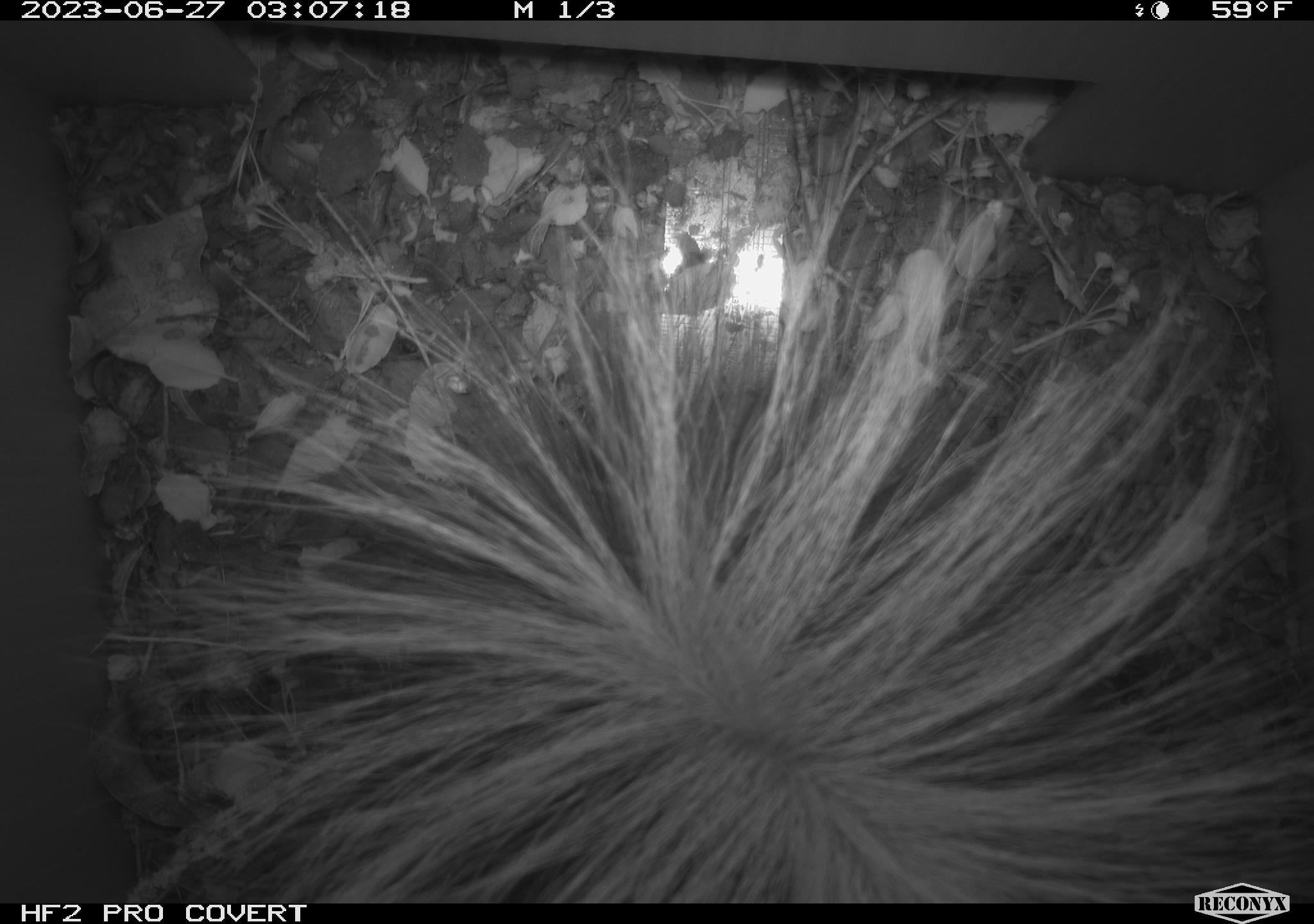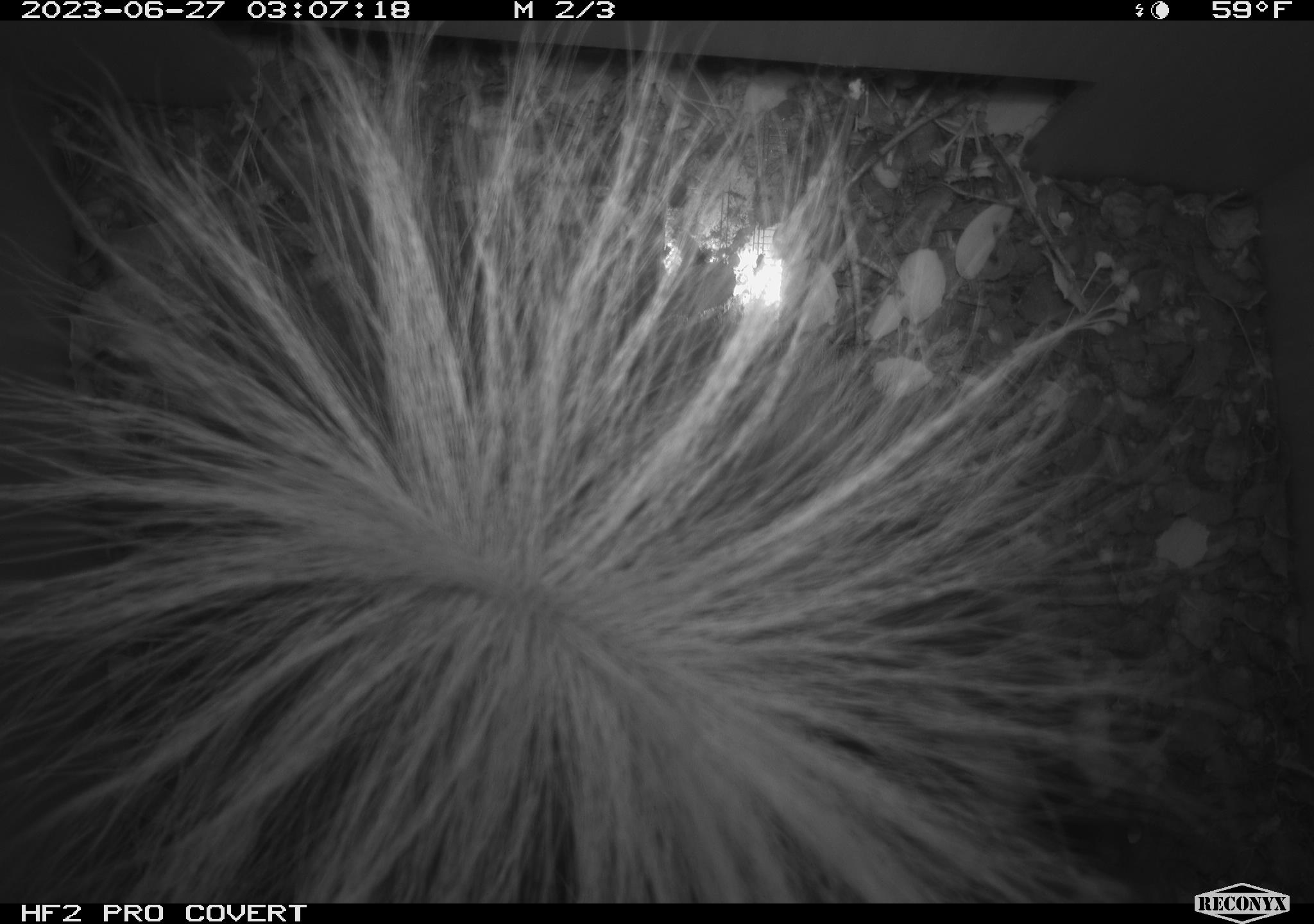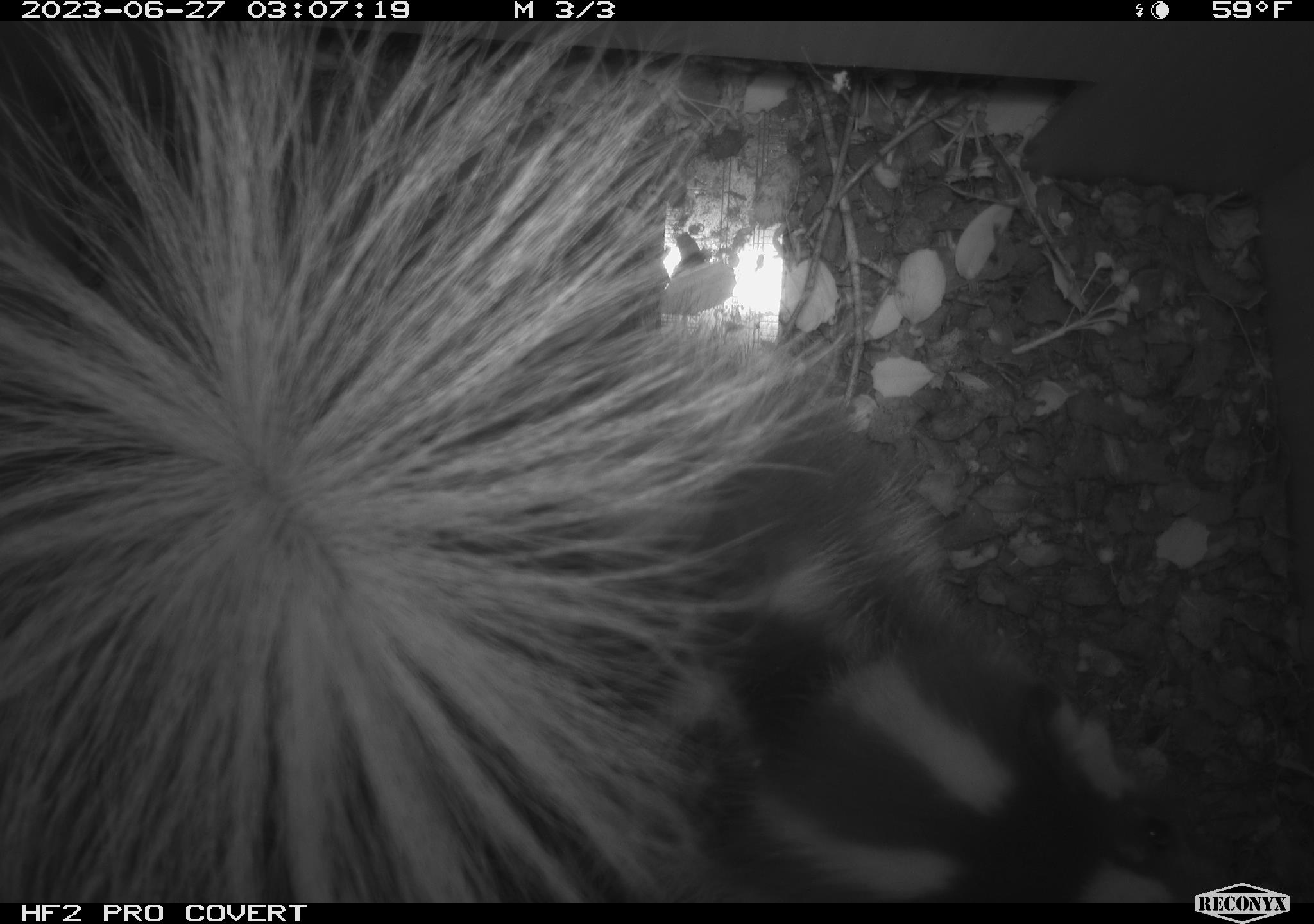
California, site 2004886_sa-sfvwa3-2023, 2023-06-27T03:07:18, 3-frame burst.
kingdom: Animalia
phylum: Chordata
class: Mammalia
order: Carnivora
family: Mephitidae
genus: Spilogale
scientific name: Spilogale gracilis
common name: western spotted skunk